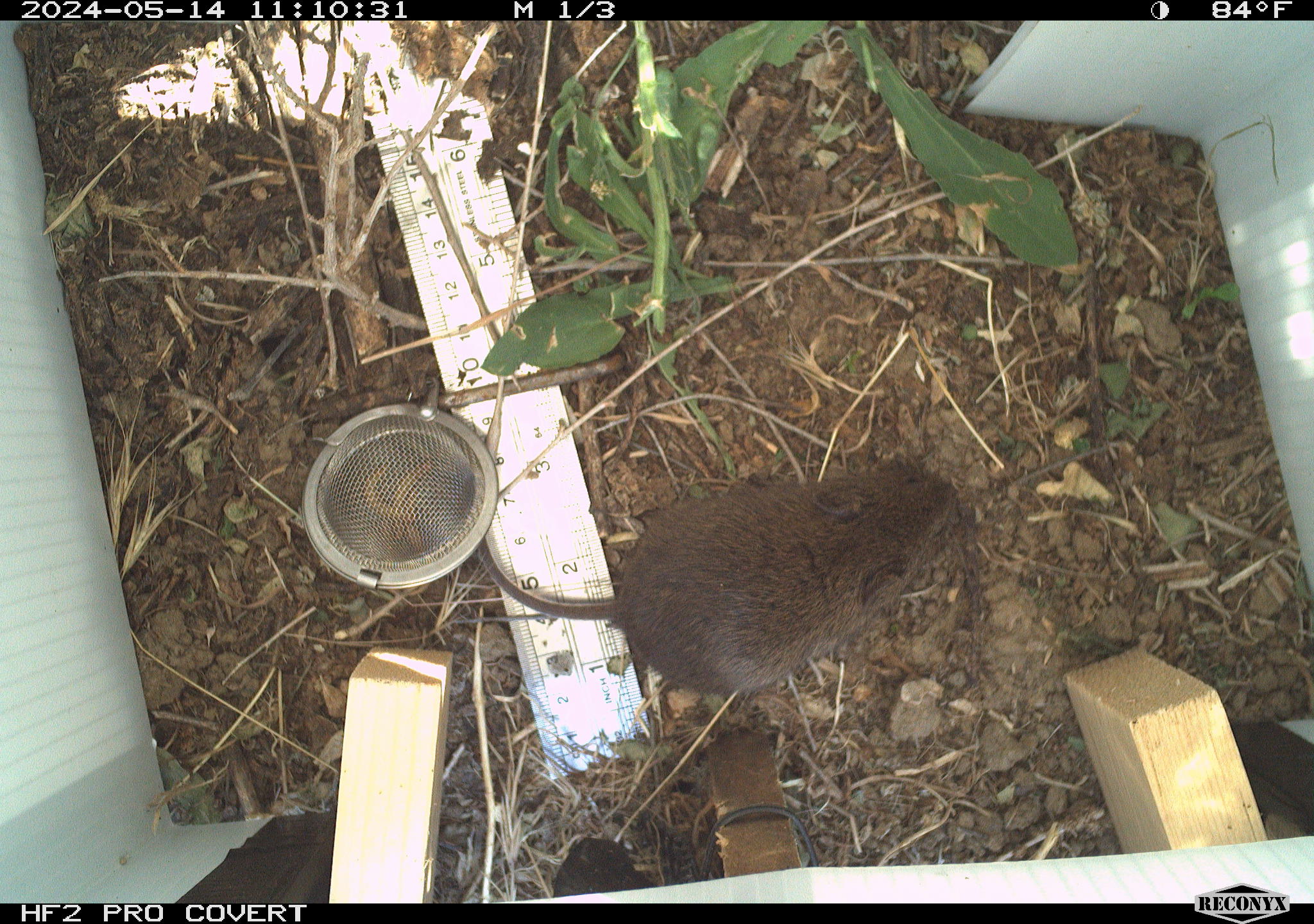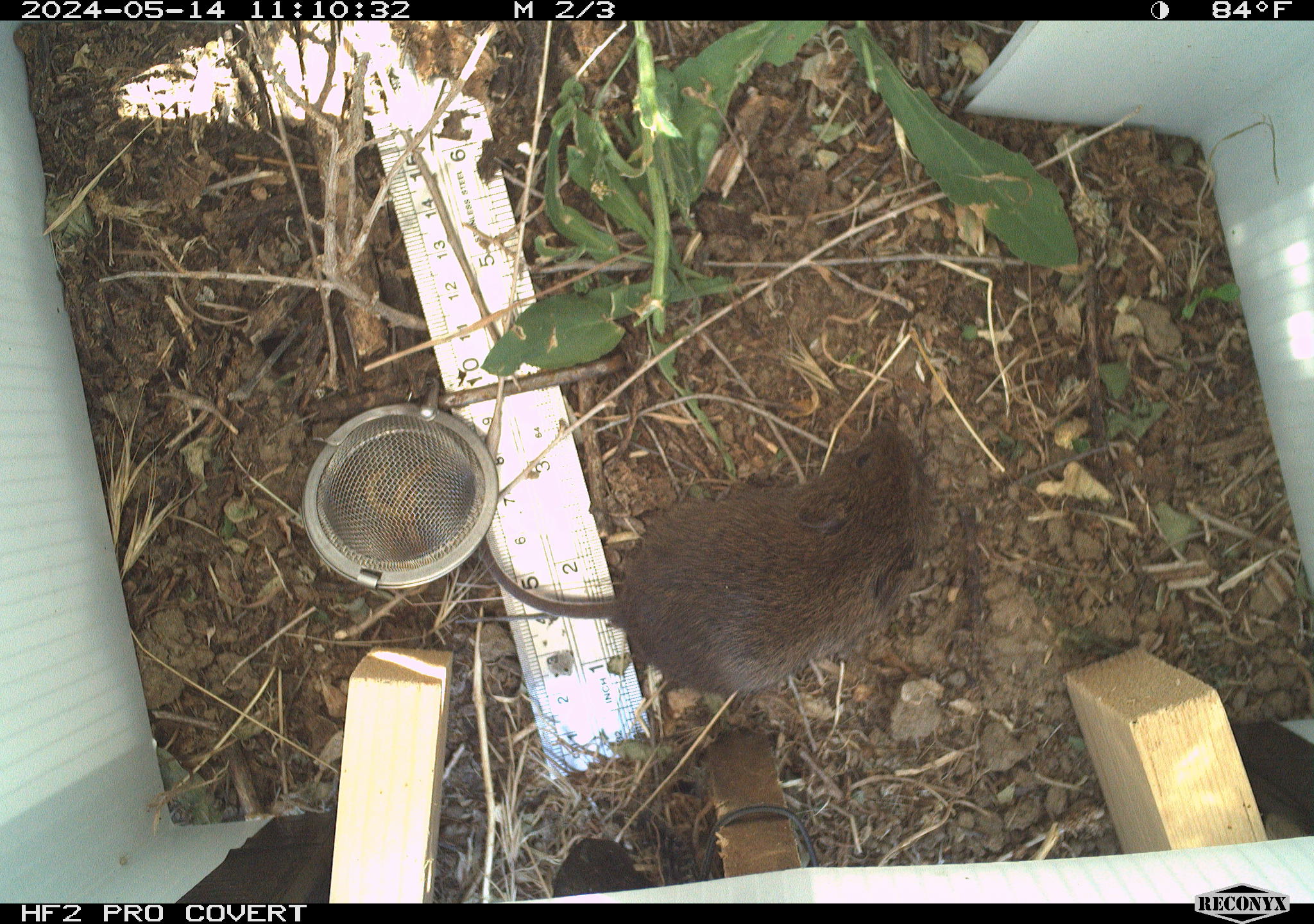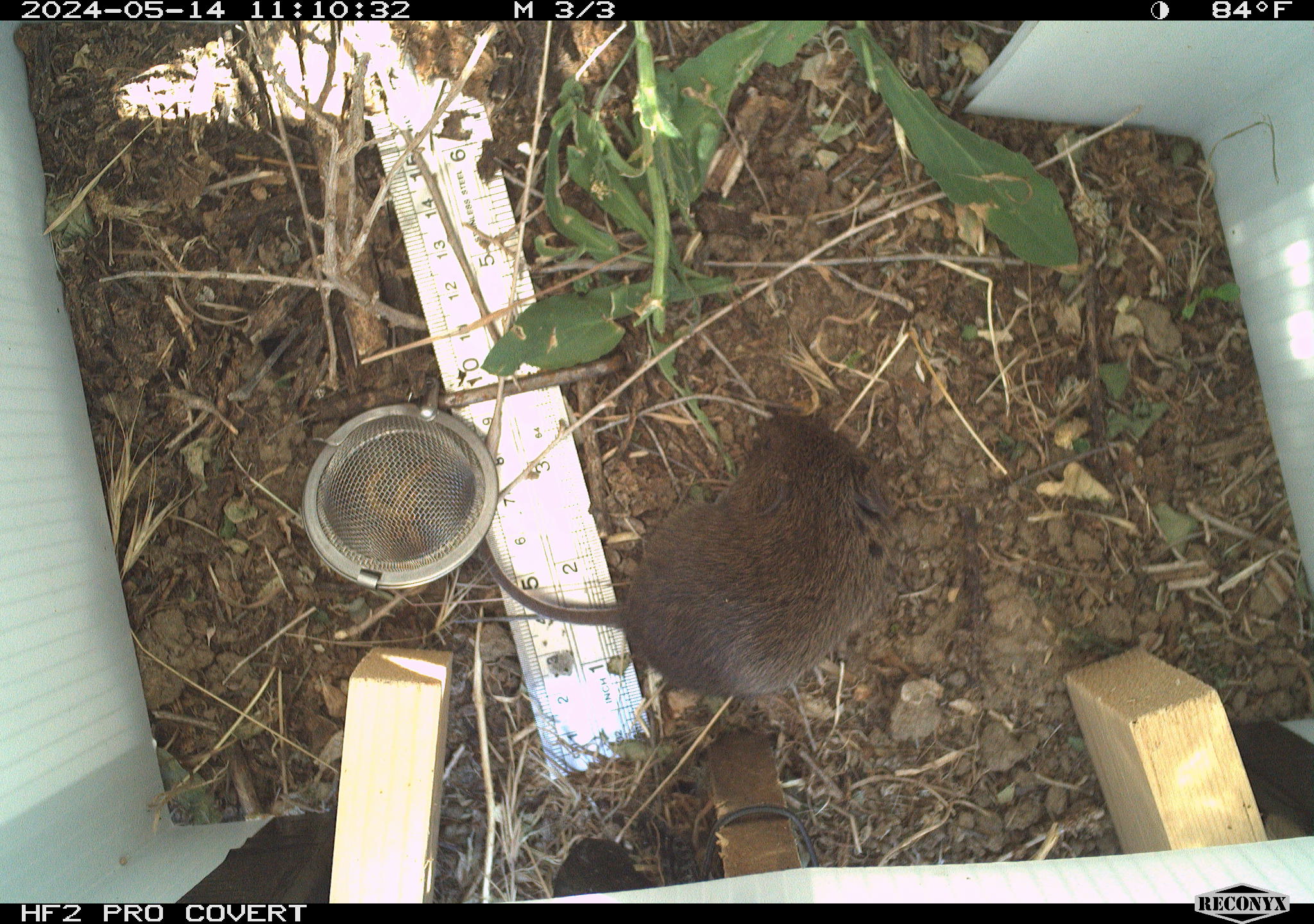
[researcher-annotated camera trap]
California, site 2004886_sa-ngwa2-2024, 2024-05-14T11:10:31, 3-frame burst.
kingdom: Animalia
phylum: Chordata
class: Mammalia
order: Rodentia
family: Cricetidae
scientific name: Arvicolinae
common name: voles, lemmings, and muskrats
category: arvicolinae subfamily